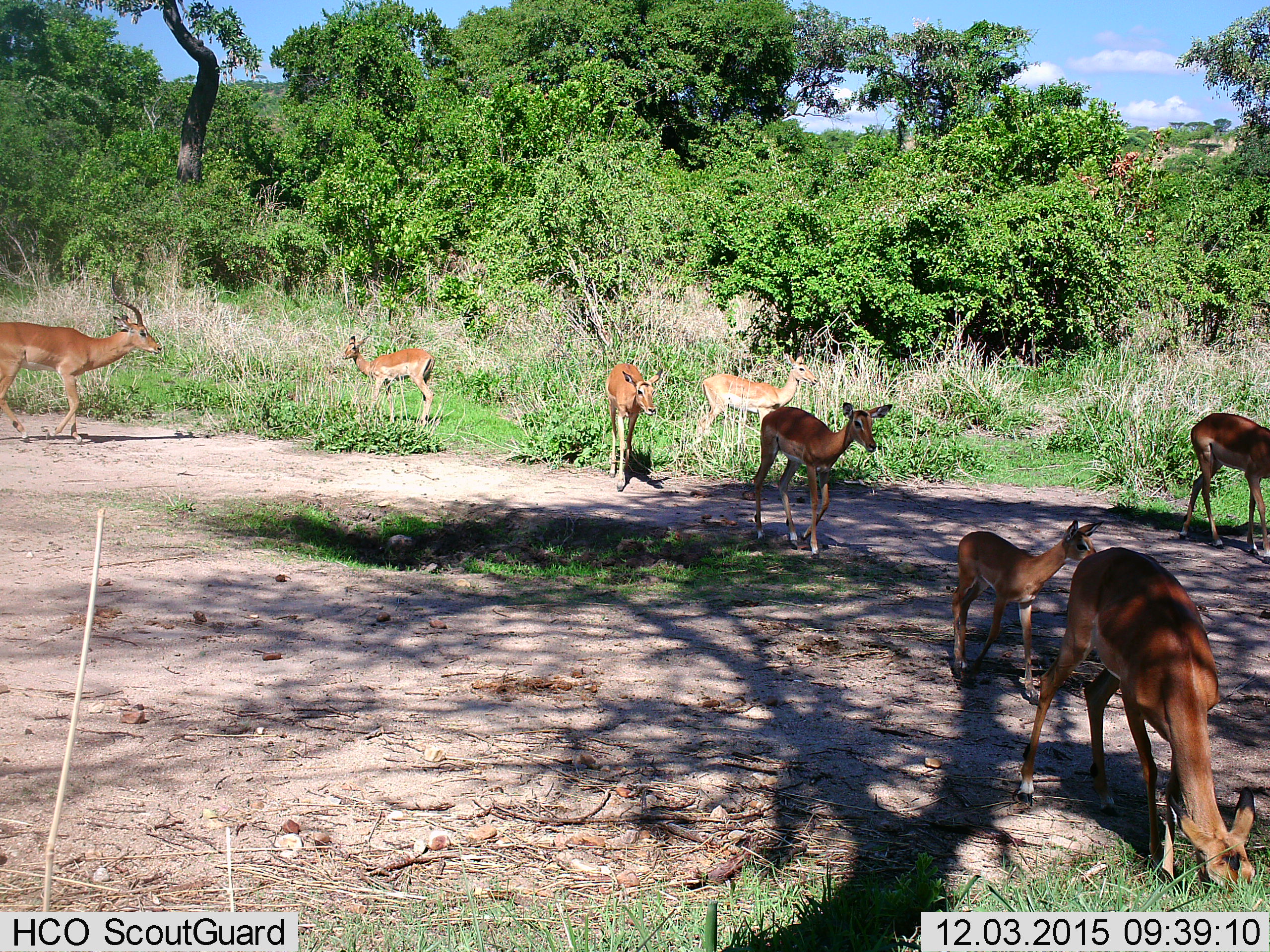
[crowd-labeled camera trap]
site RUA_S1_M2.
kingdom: Animalia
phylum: Chordata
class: Mammalia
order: Artiodactyla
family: Bovidae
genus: Aepyceros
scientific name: Aepyceros melampus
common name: impala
Impala (Aepyceros melampus), count 8. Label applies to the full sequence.